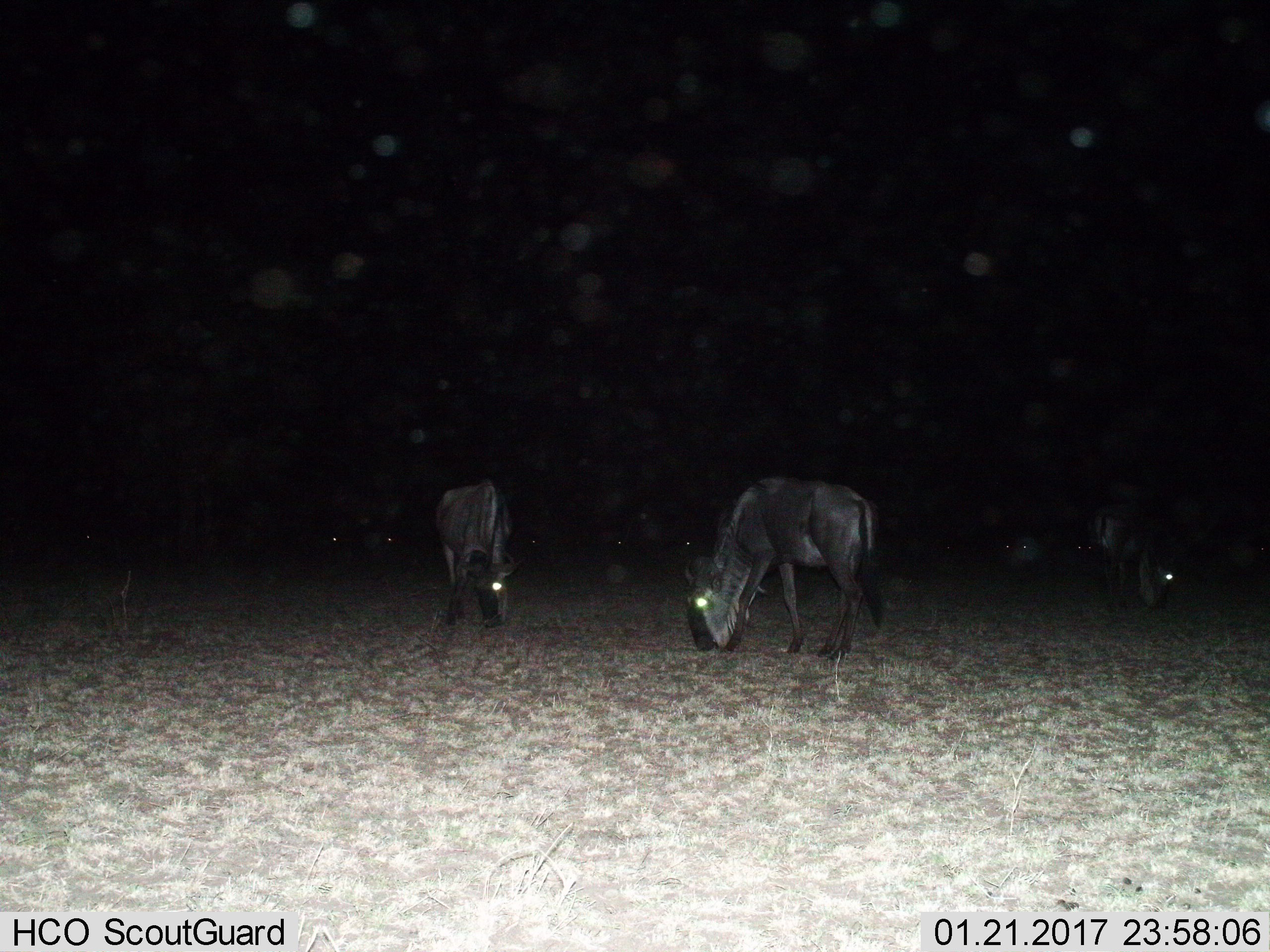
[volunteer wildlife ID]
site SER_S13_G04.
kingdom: Animalia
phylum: Chordata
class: Mammalia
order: Artiodactyla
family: Bovidae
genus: Connochaetes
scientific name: Connochaetes taurinus taurinus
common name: blue wildebeest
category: wildebeestblue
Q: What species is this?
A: Wildebeestblue (blue wildebeest) (Connochaetes taurinus taurinus).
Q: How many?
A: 10.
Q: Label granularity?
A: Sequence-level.